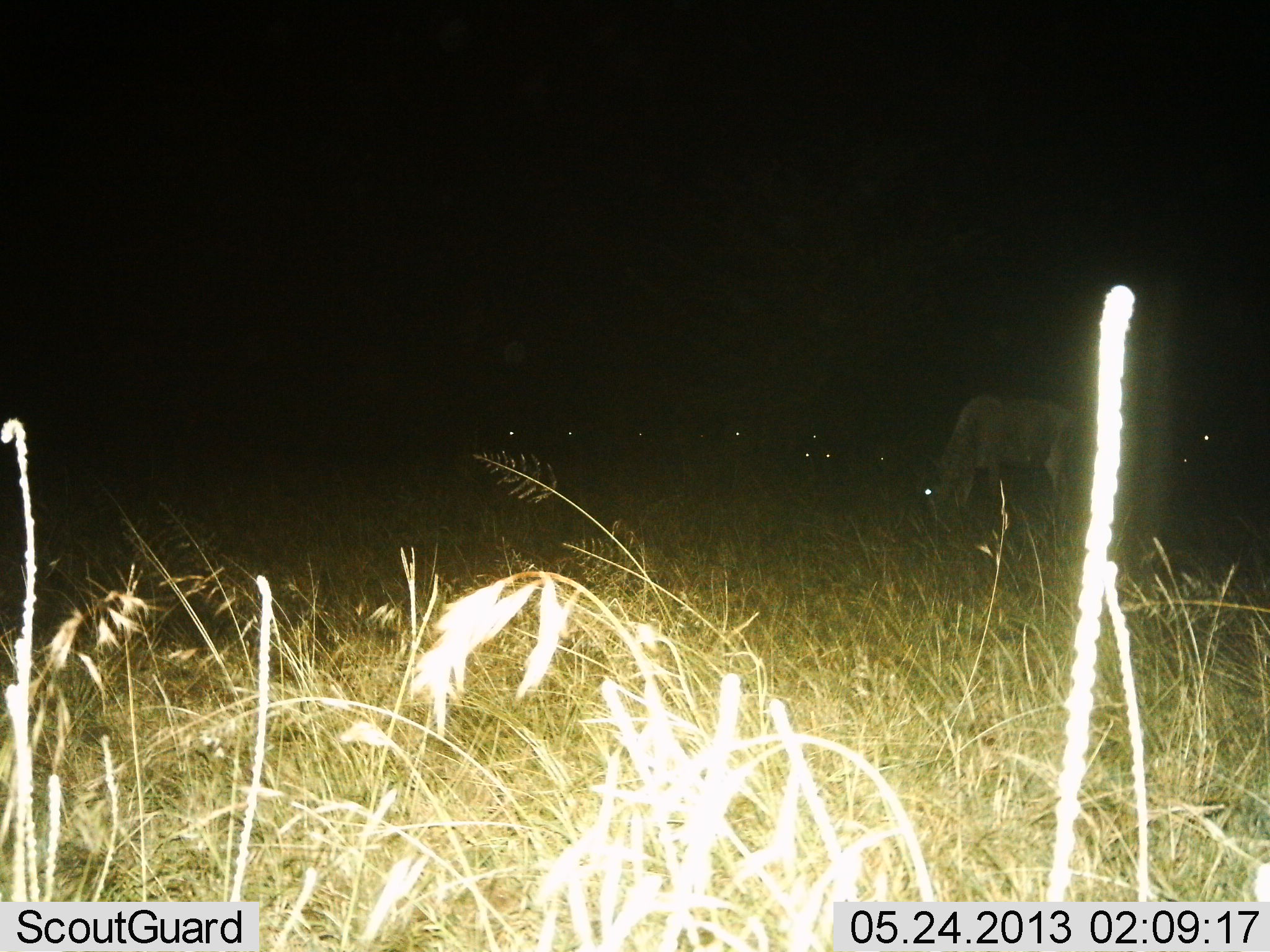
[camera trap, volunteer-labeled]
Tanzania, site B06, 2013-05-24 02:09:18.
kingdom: Animalia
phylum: Chordata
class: Mammalia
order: Artiodactyla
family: Bovidae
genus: Connochaetes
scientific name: Connochaetes taurinus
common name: blue wildebeest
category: wildebeest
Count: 7.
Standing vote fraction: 27%.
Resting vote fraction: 13%.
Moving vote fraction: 7%.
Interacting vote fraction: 0%.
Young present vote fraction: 0%.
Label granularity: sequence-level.